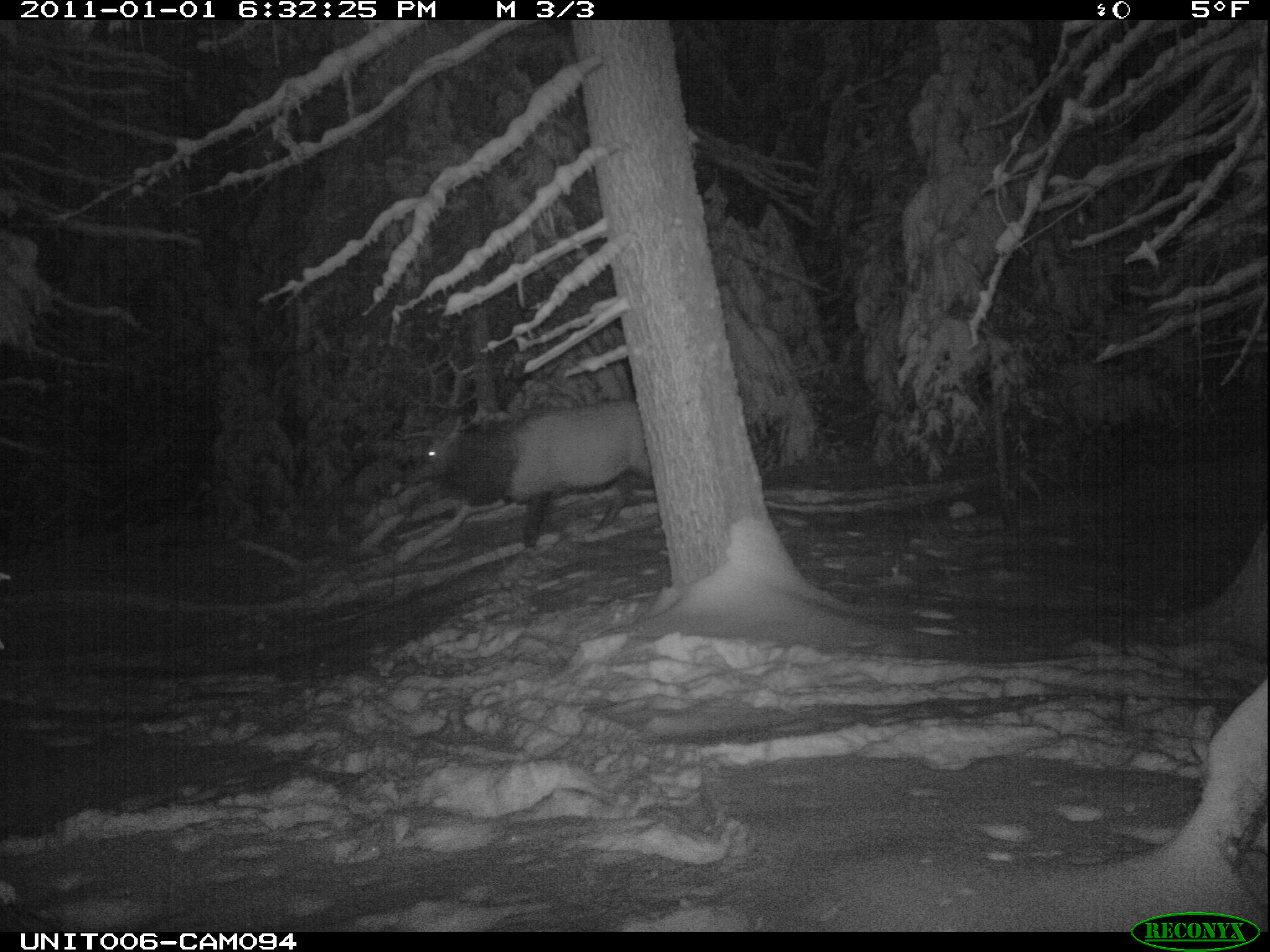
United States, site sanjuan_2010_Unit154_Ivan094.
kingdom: Animalia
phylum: Chordata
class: Mammalia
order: Artiodactyla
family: Cervidae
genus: Cervus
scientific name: Cervus elaphus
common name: red deer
Cervus elaphus (red deer).